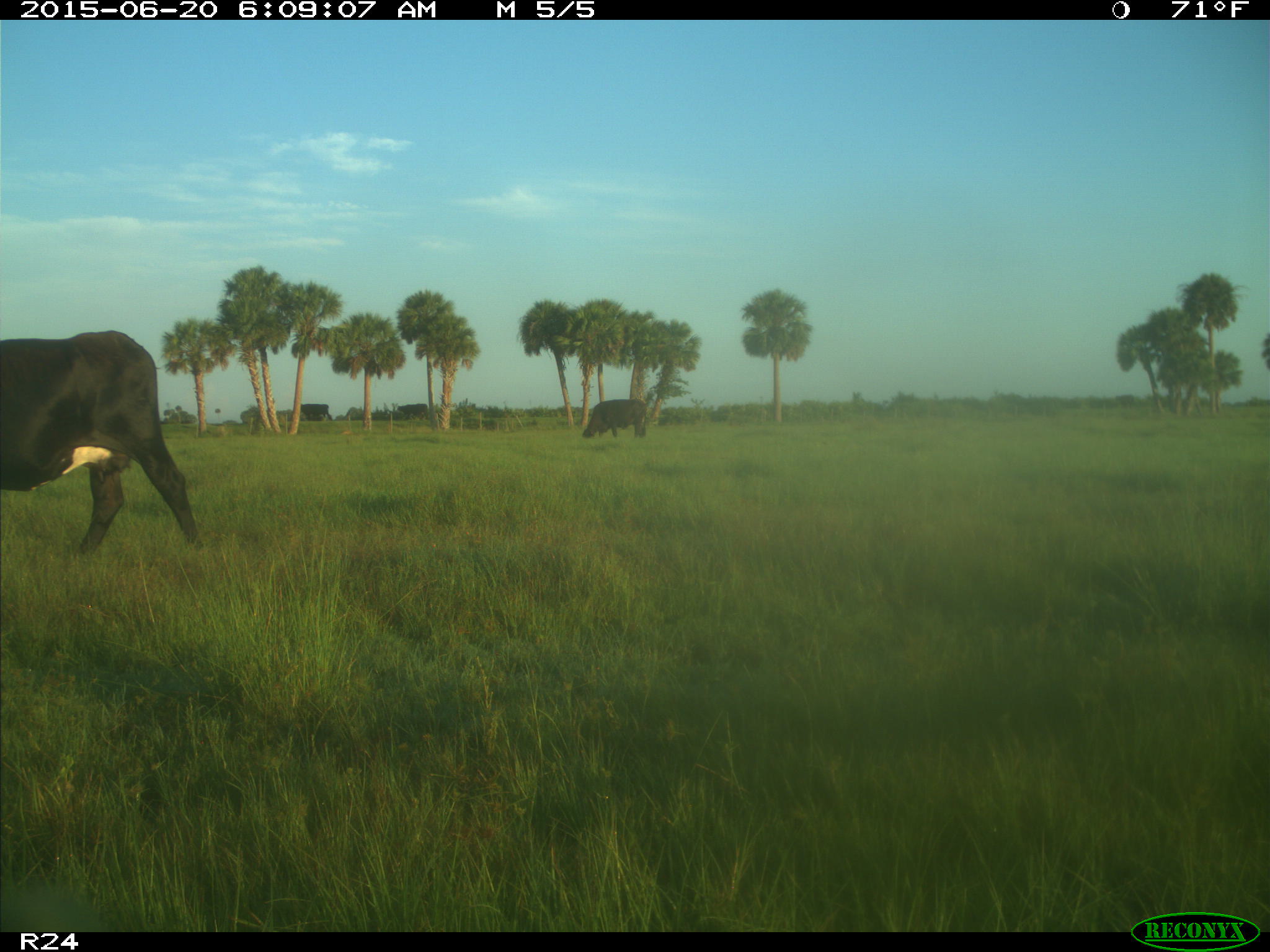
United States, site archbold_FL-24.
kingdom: Animalia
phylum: Chordata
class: Mammalia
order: Artiodactyla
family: Bovidae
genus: Bos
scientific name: Bos taurus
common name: domestic cow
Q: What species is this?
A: Bos taurus (domestic cow).